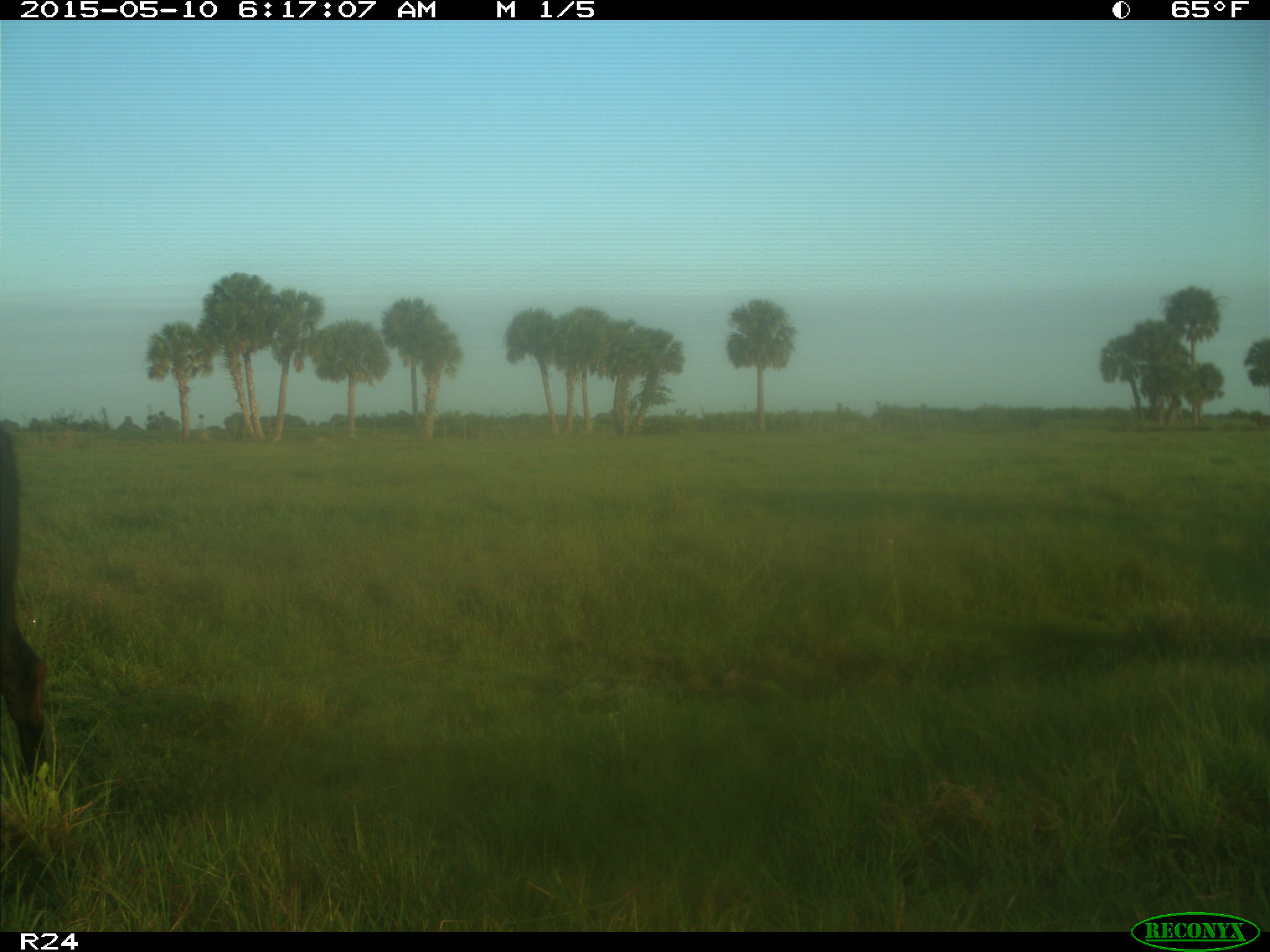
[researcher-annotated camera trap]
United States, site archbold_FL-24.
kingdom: Animalia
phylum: Chordata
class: Mammalia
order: Artiodactyla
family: Bovidae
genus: Bos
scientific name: Bos taurus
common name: domestic cow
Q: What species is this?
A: Bos taurus (domestic cow).